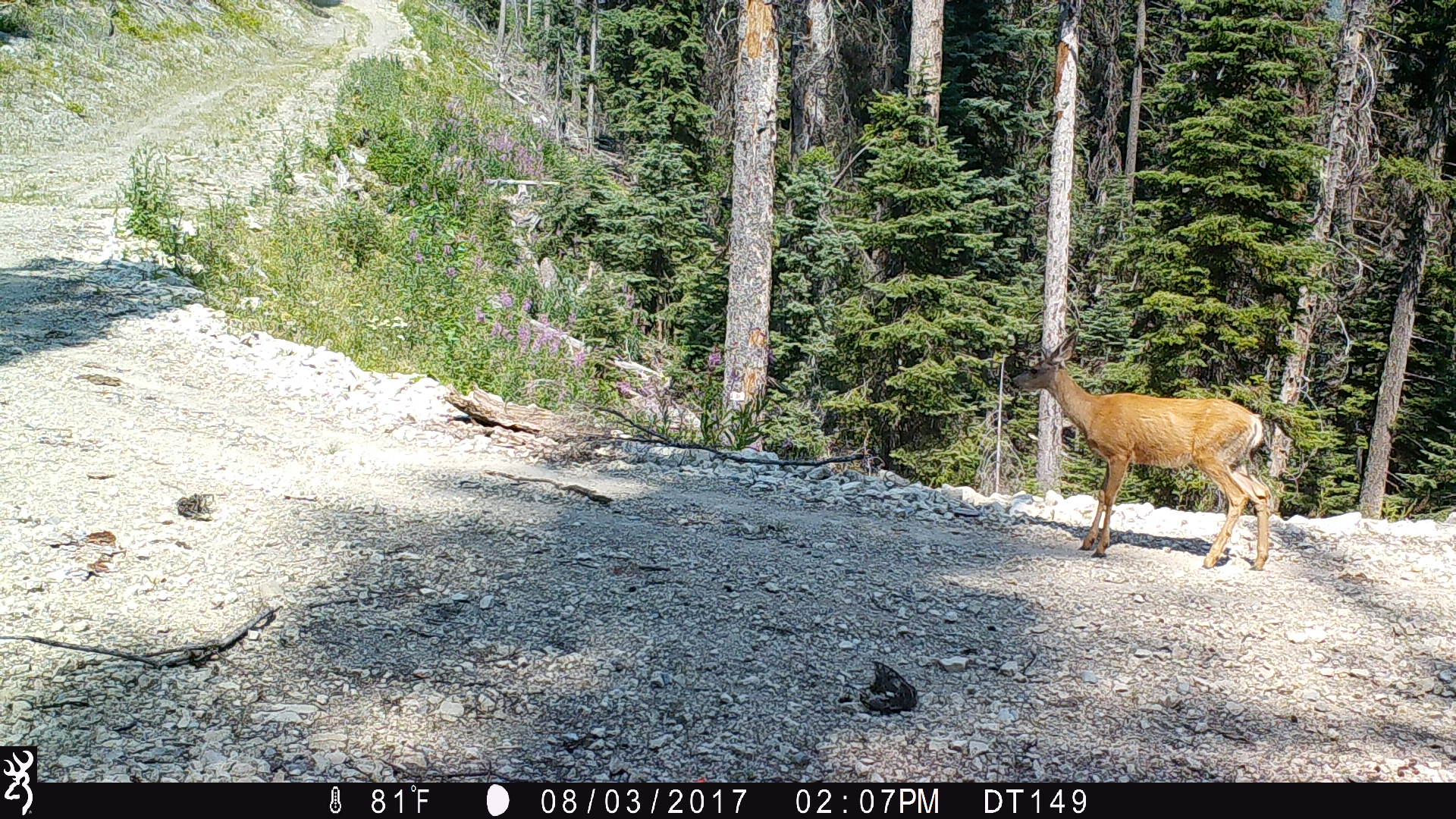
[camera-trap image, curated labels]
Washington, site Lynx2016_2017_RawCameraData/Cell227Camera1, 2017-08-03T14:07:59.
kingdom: Animalia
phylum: Chordata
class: Mammalia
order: Artiodactyla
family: Cervidae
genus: Odocoileus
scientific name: Odocoileus hemionus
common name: mule deer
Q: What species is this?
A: Odocoileus hemionus (mule deer).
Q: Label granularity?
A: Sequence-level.